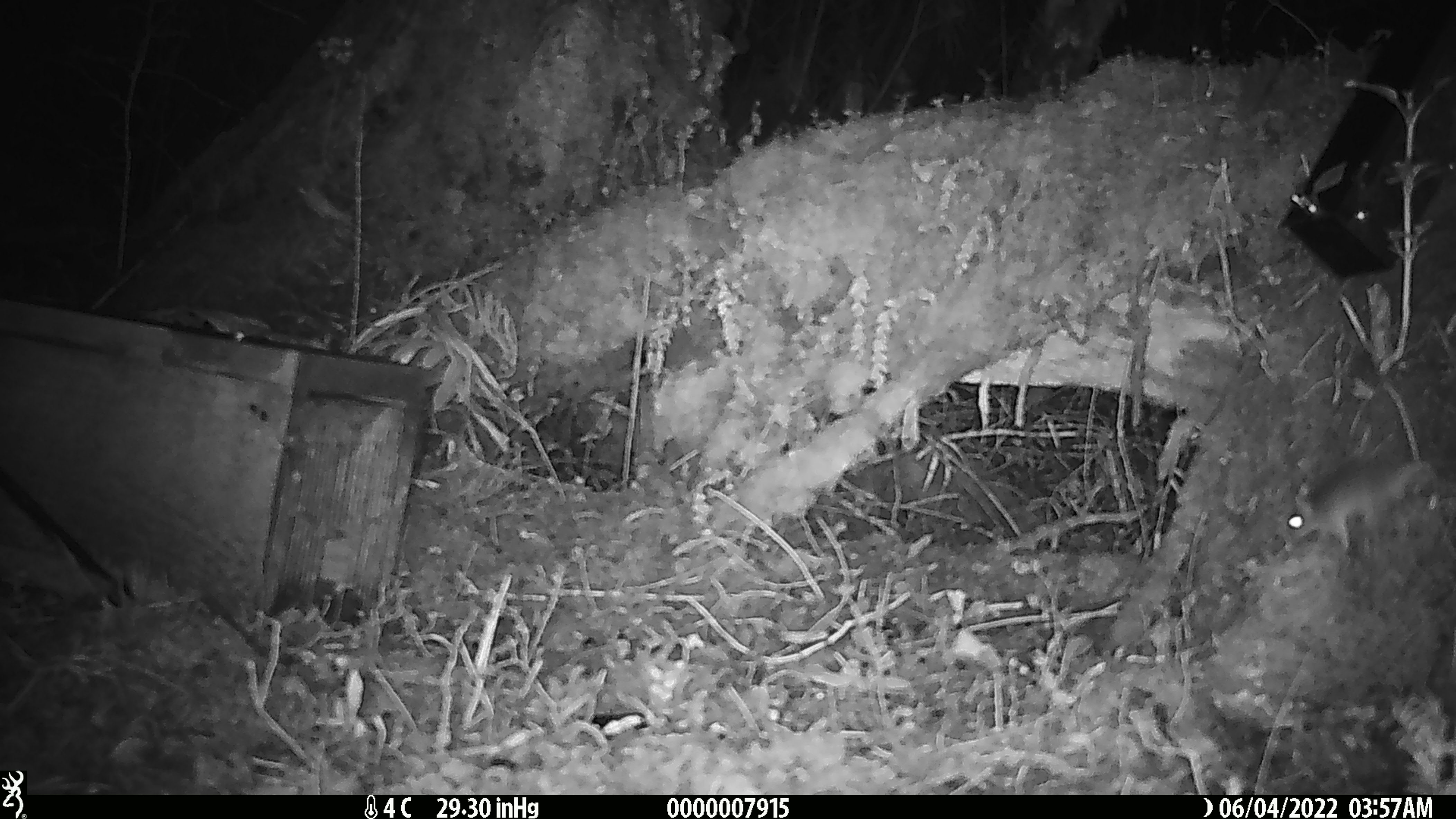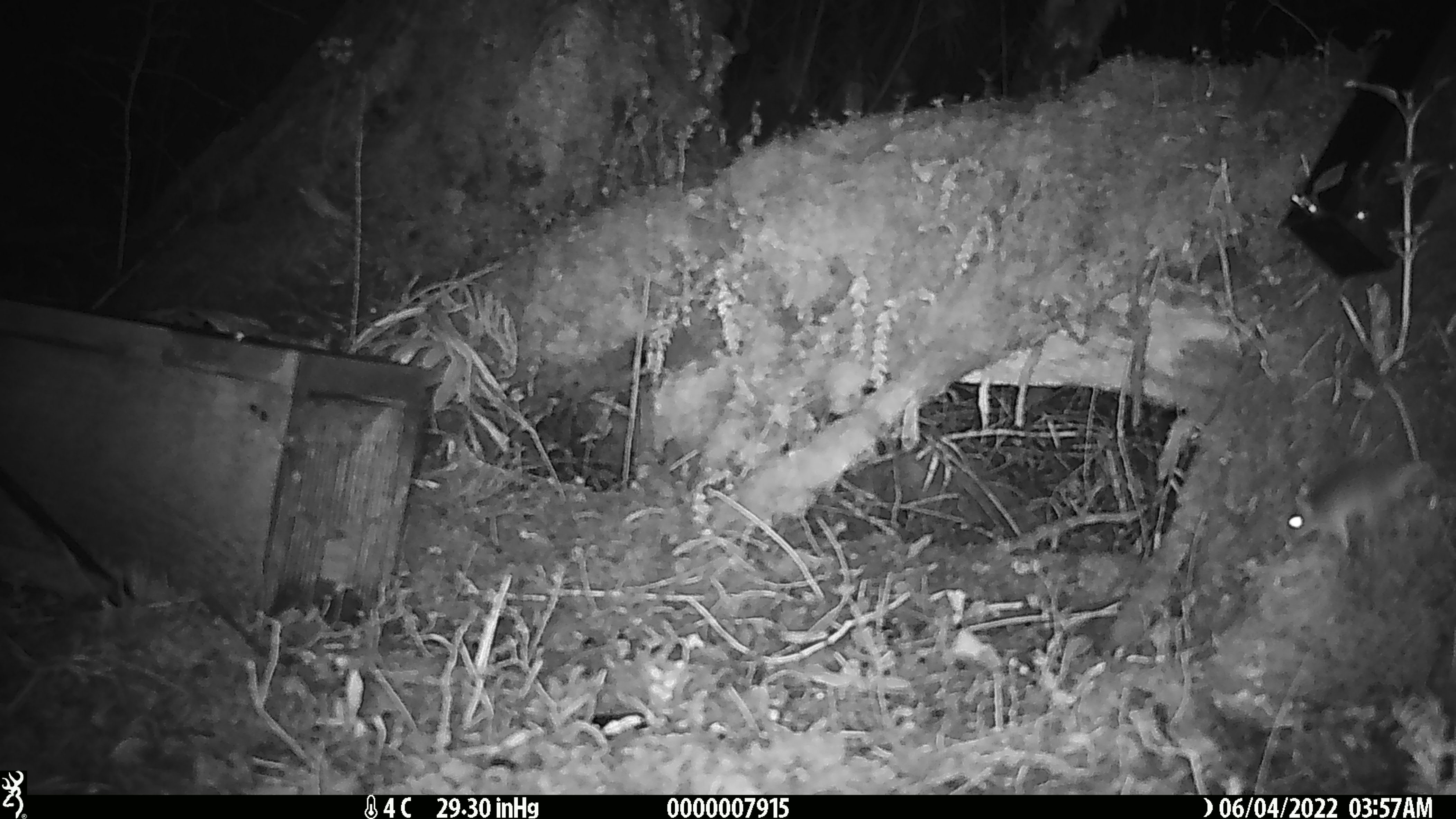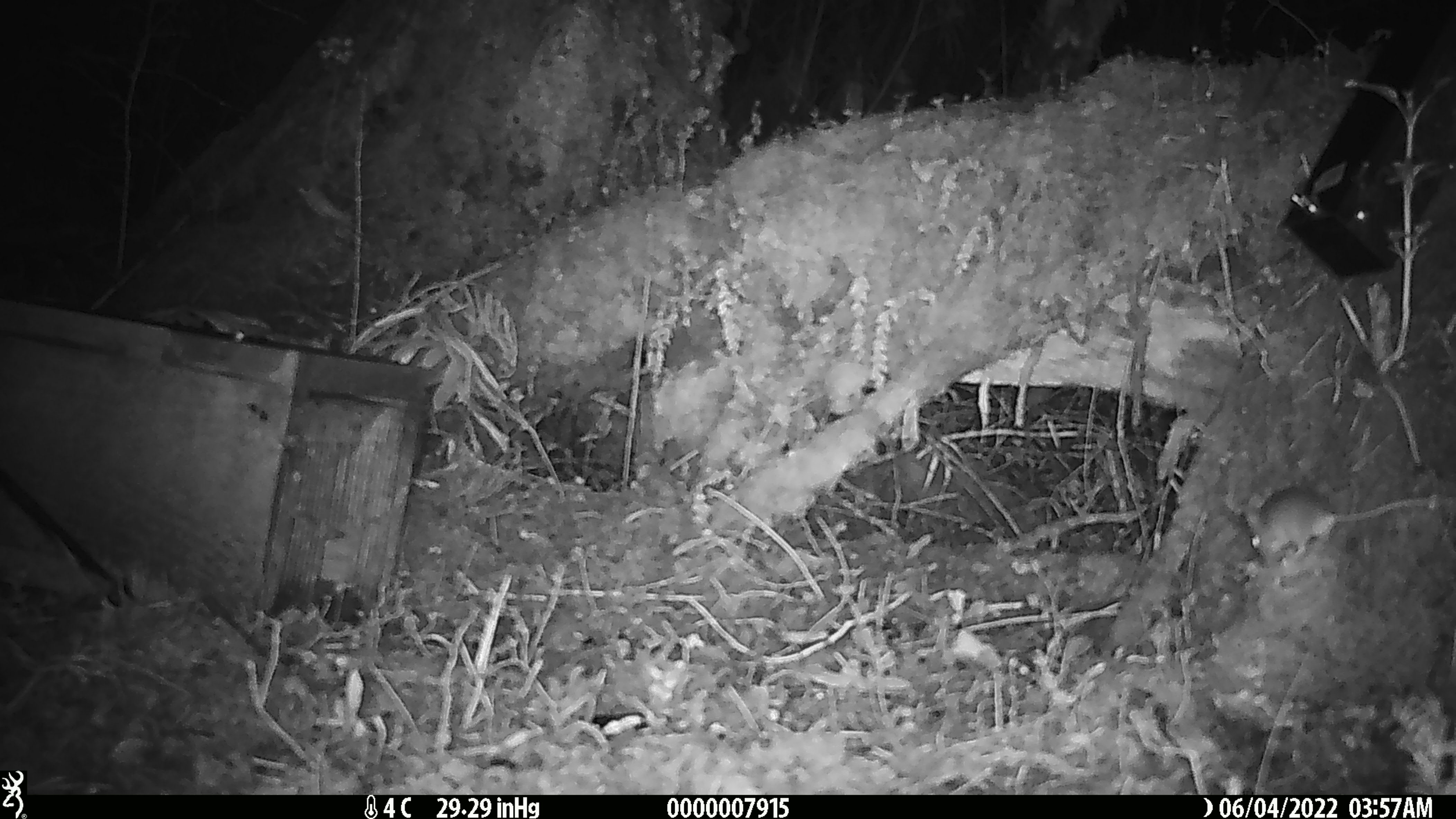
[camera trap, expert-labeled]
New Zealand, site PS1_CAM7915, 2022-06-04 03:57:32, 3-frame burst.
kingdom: Animalia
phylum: Chordata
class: Mammalia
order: Rodentia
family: Muridae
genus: Mus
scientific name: Mus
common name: mouse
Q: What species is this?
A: Mouse (Mus).